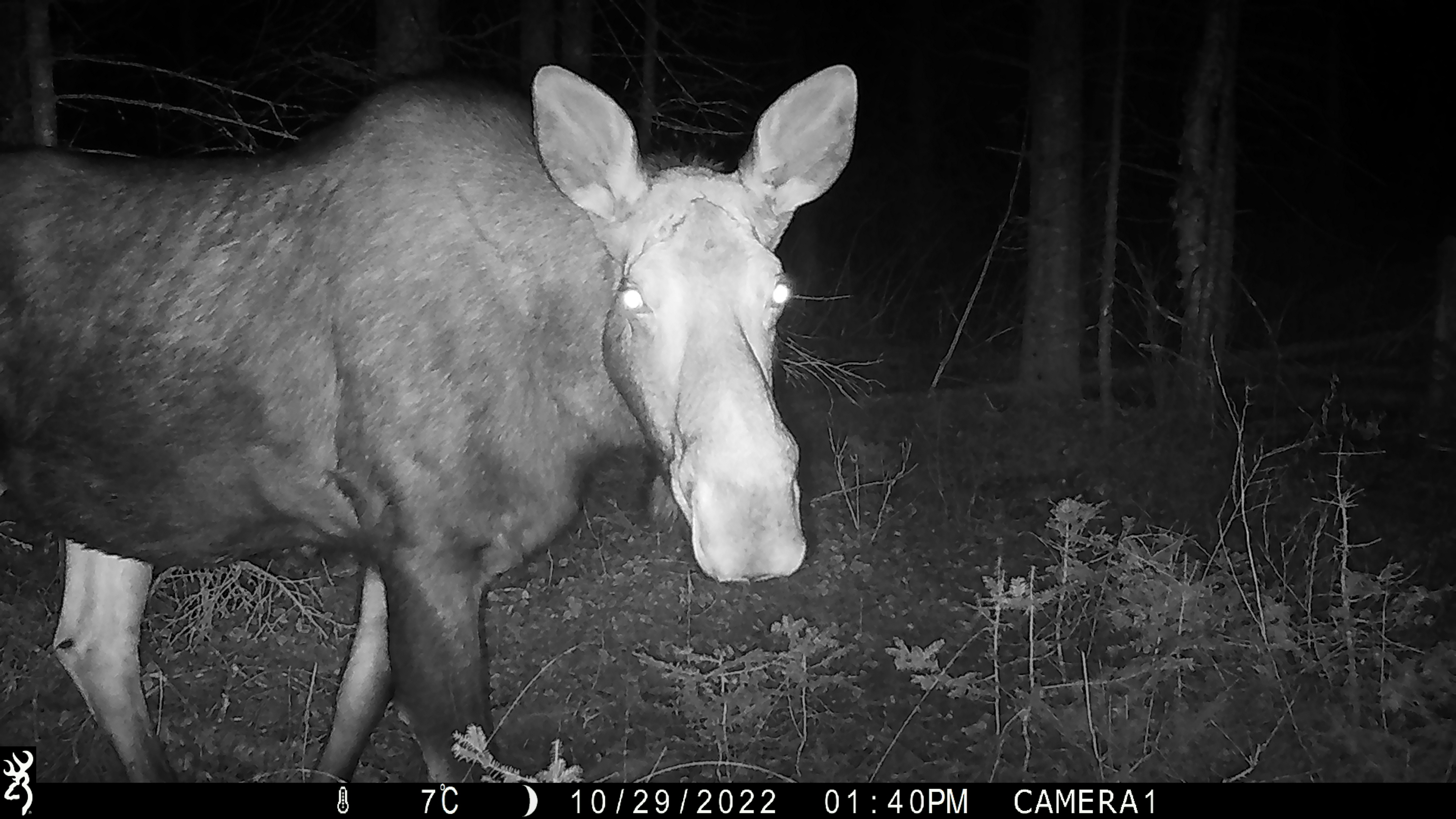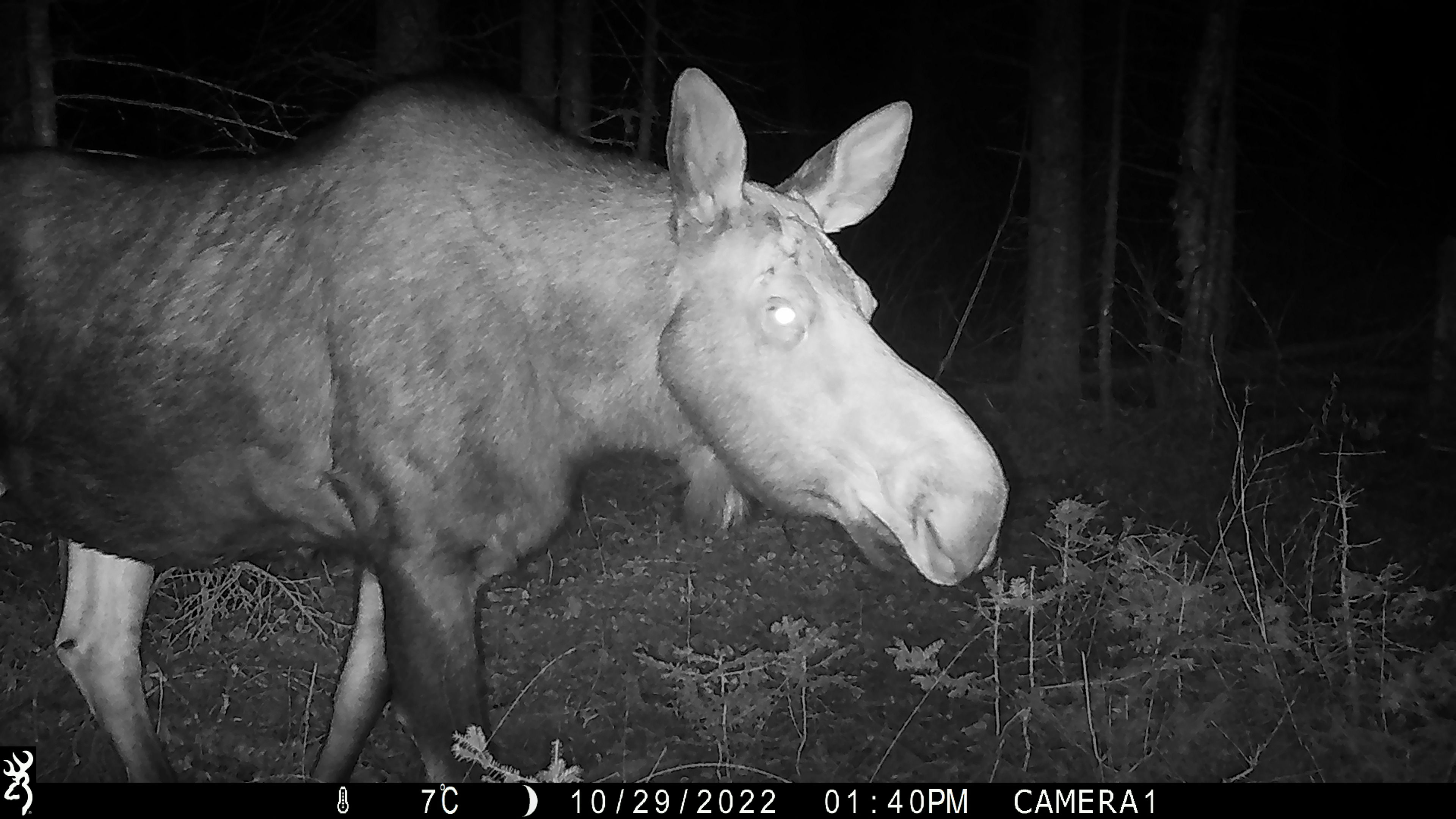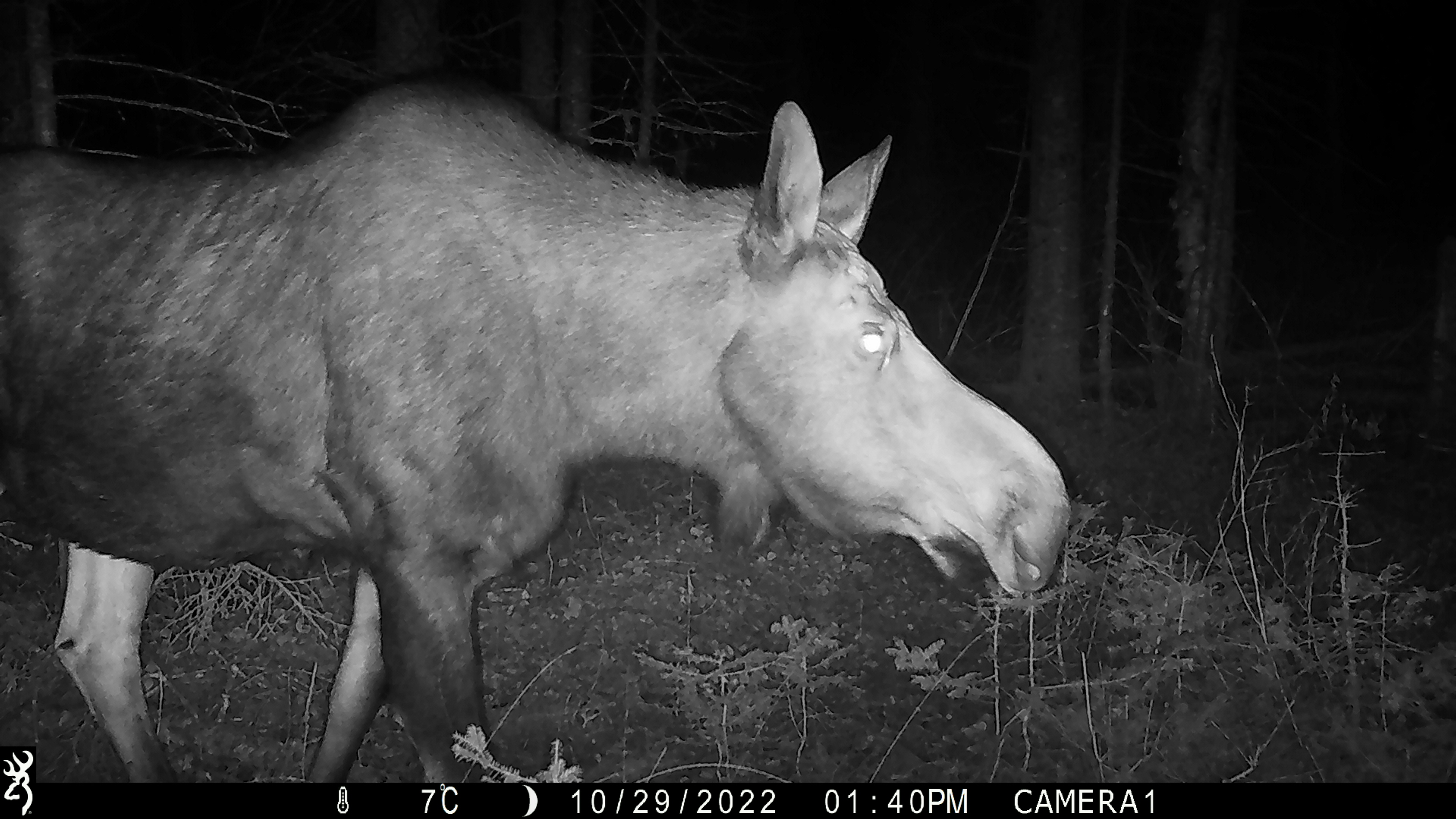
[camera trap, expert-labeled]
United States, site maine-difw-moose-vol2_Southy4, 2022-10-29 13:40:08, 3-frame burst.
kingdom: Animalia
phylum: Chordata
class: Mammalia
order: Artiodactyla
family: Cervidae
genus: Alces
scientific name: Alces alces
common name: moose